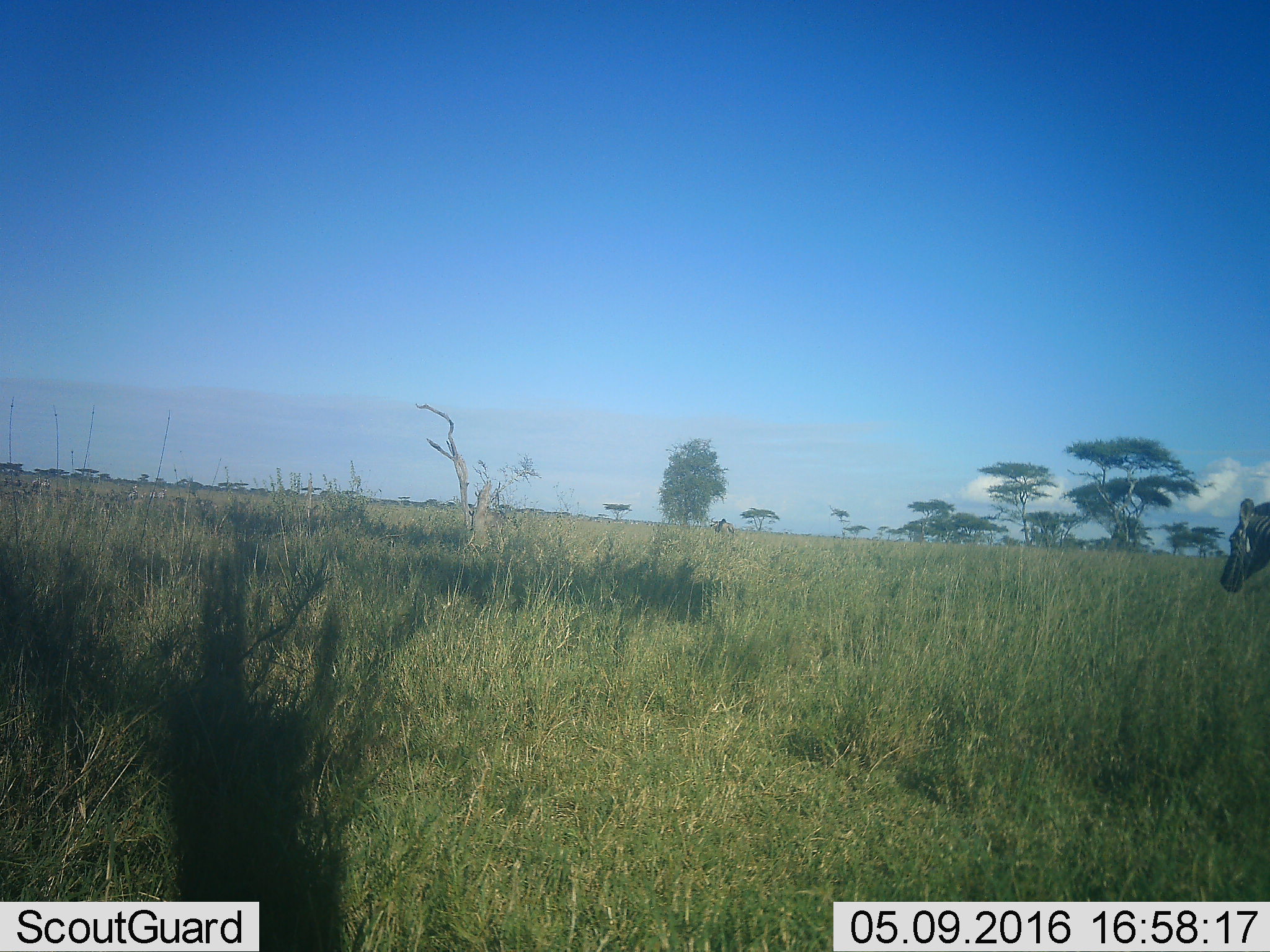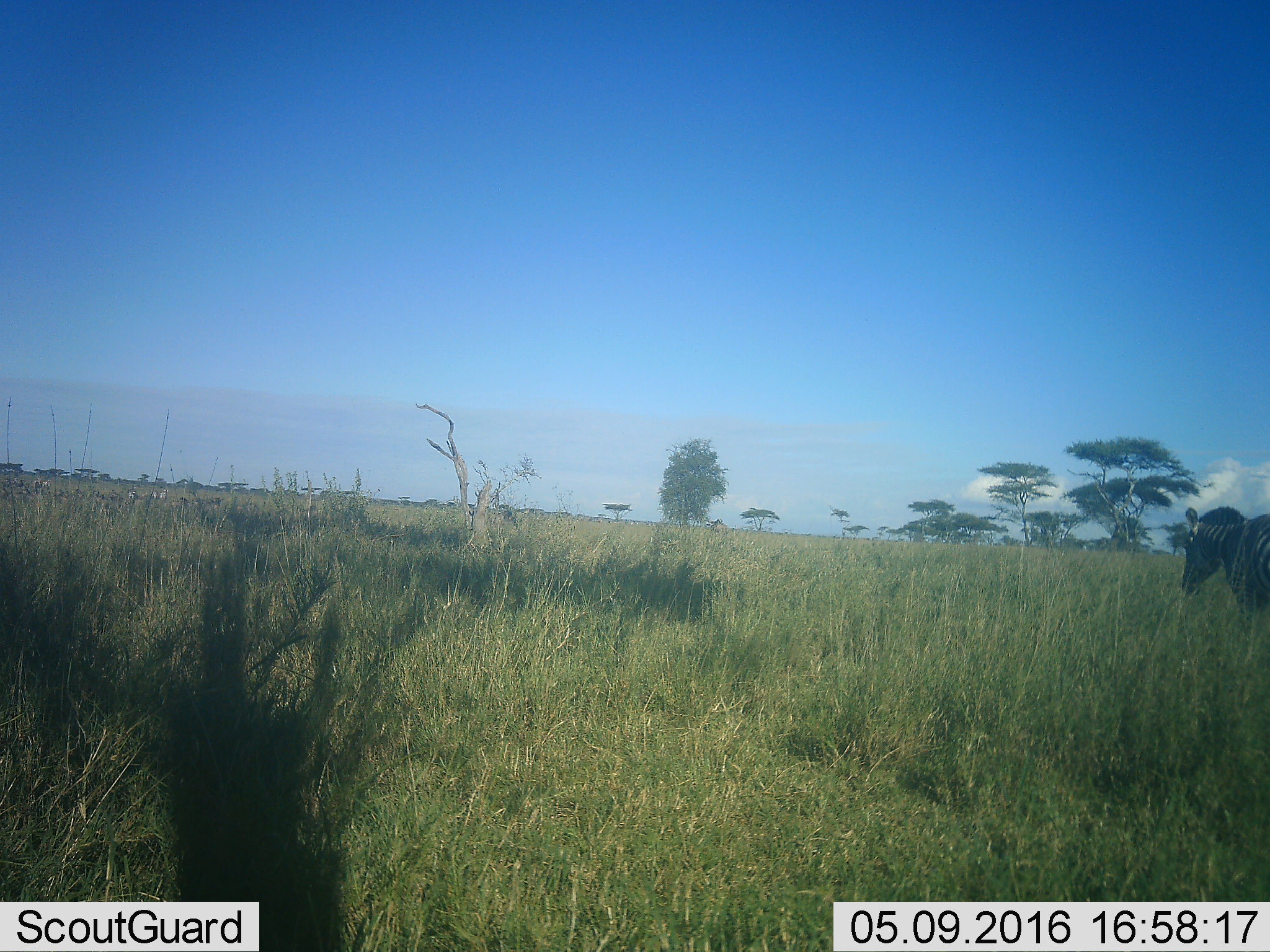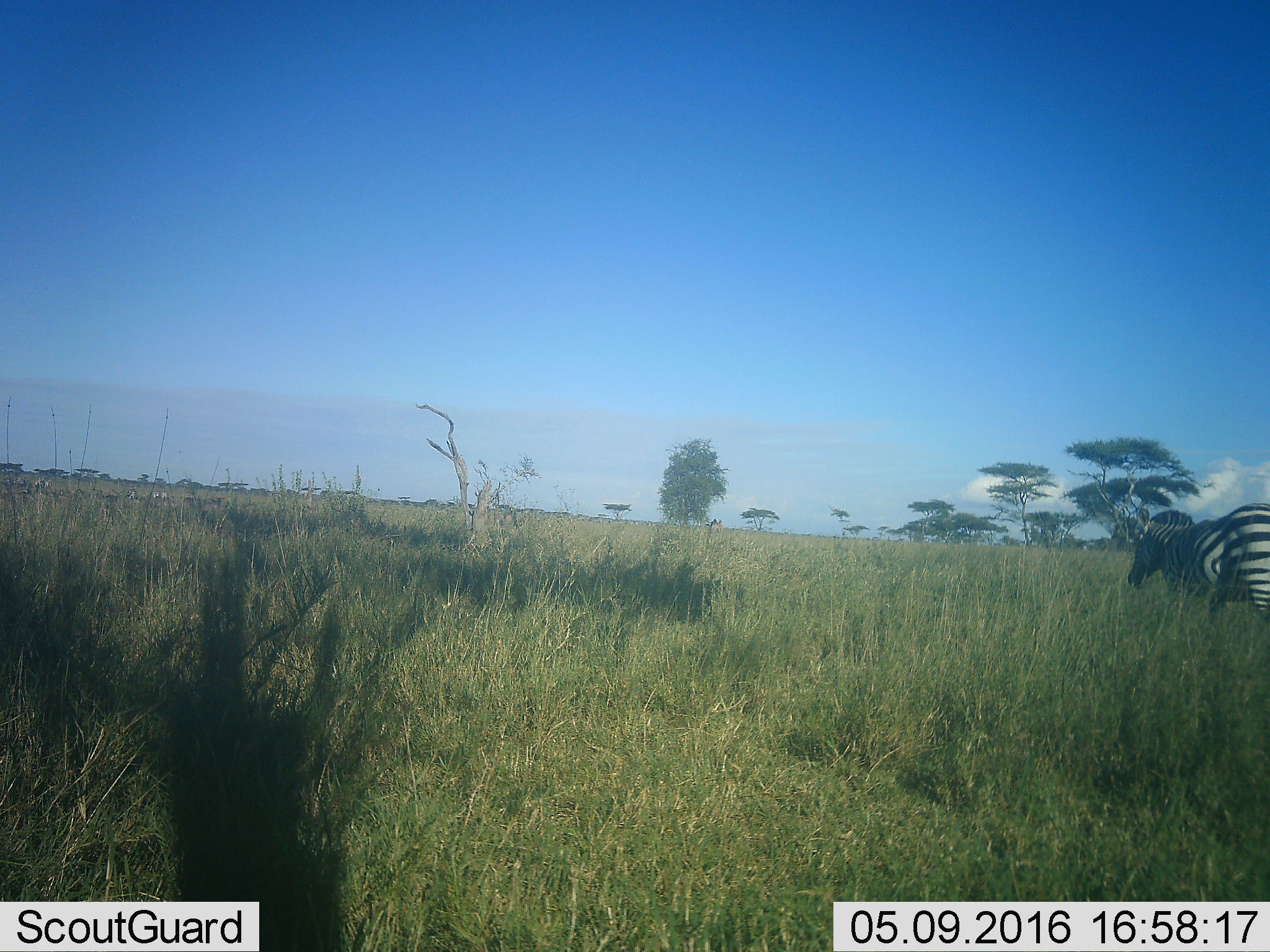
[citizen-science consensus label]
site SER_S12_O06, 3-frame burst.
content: unidentified animal